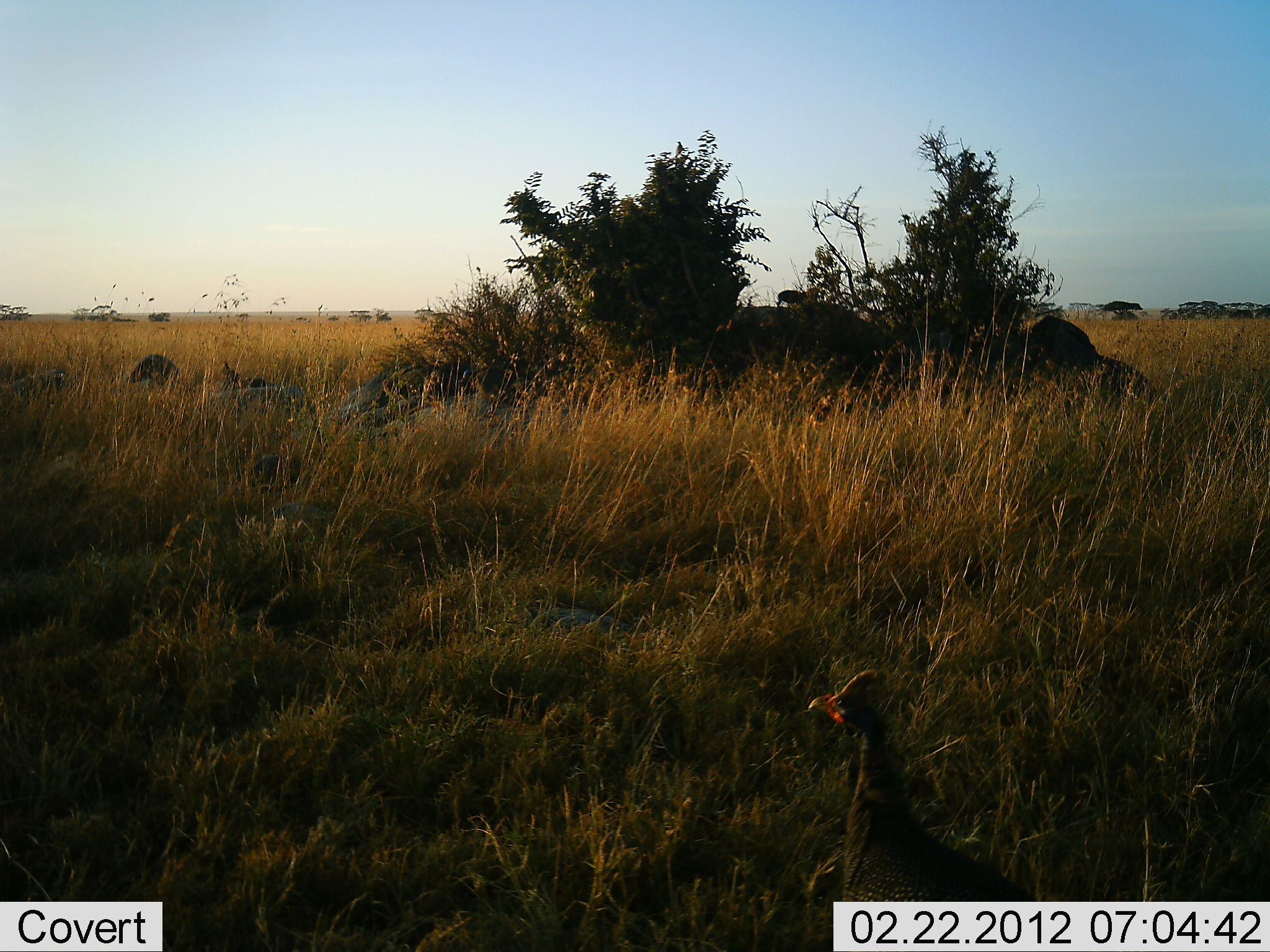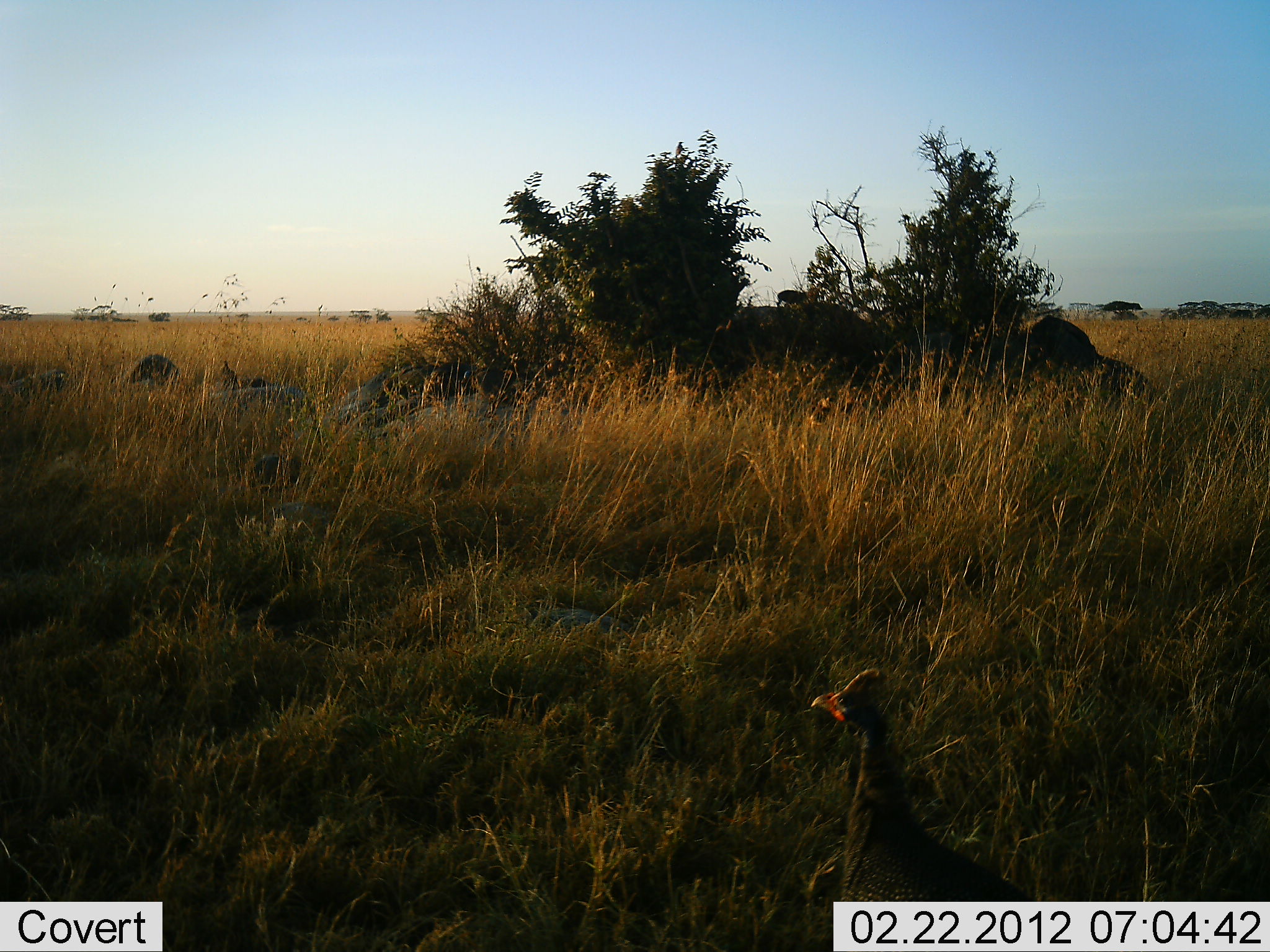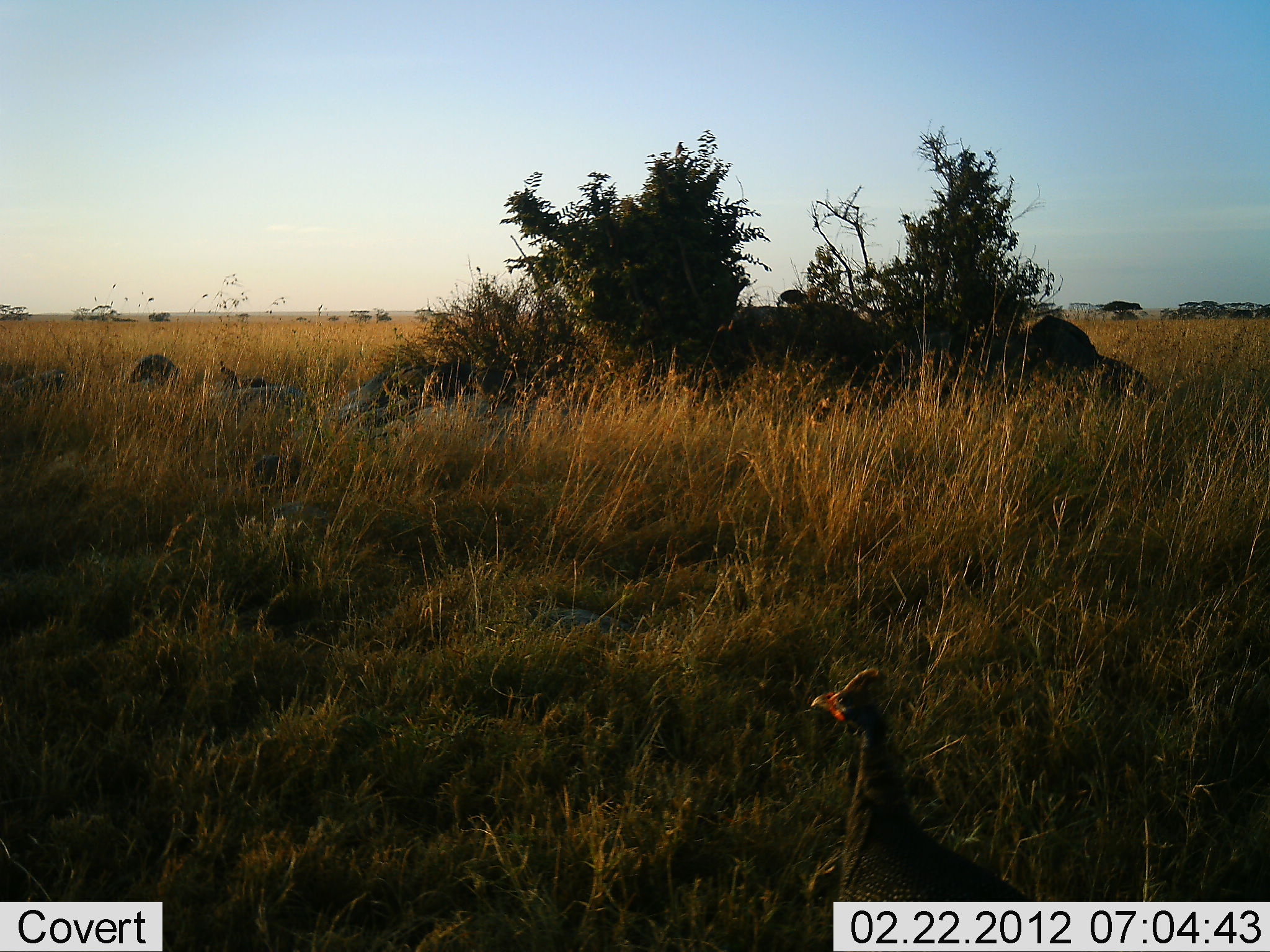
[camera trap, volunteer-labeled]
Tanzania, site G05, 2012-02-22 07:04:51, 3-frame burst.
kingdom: Animalia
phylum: Chordata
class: Aves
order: Galliformes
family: Numididae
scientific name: Numididae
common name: guinea fowl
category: guineafowl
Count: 1.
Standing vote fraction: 96%.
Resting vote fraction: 4%.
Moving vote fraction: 9%.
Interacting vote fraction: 0%.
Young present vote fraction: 0%.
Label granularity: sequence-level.